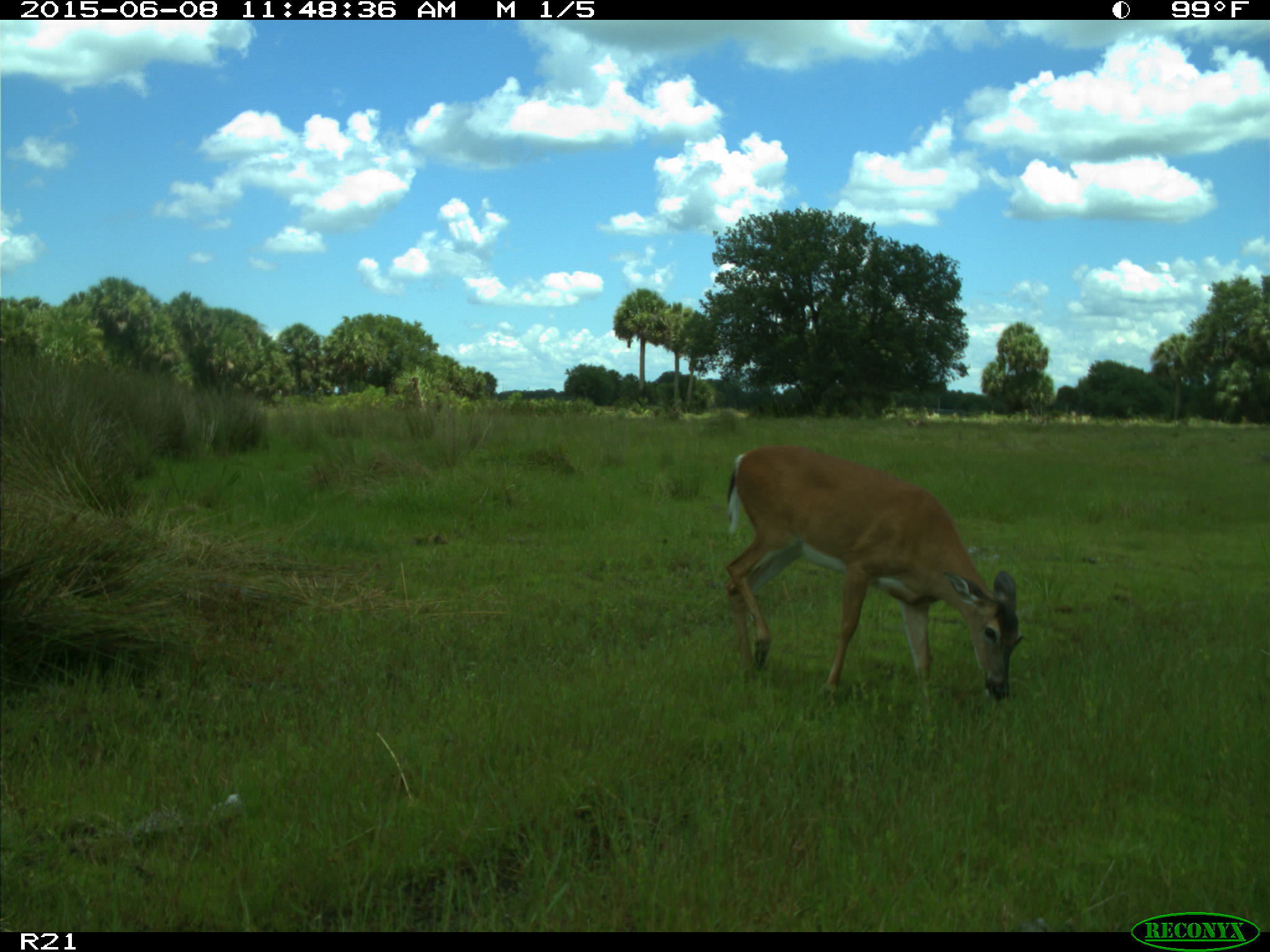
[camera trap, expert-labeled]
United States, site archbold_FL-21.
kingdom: Animalia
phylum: Chordata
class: Mammalia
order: Artiodactyla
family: Bovidae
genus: Bos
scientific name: Bos taurus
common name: domestic cow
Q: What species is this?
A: Bos taurus (domestic cow).